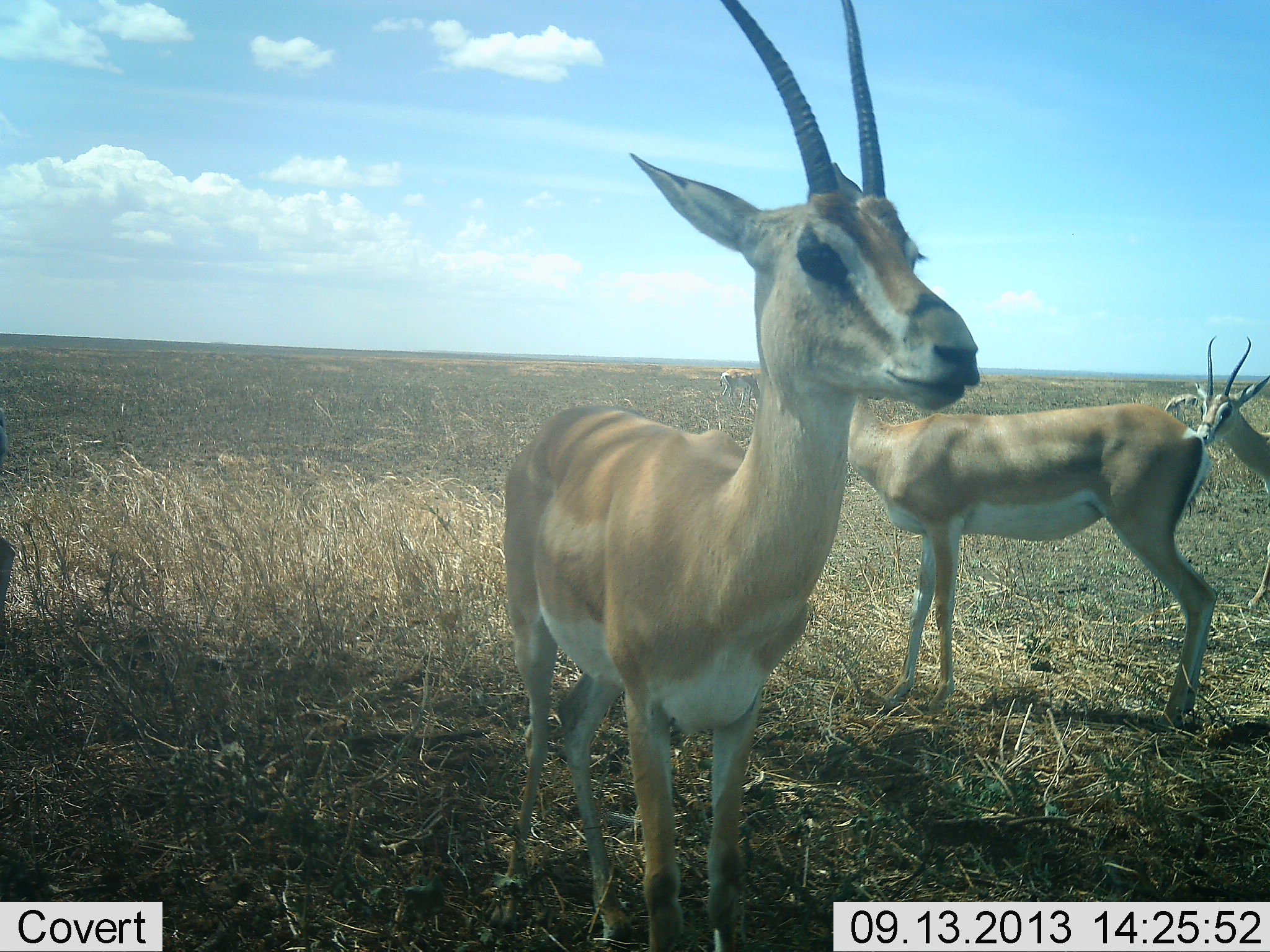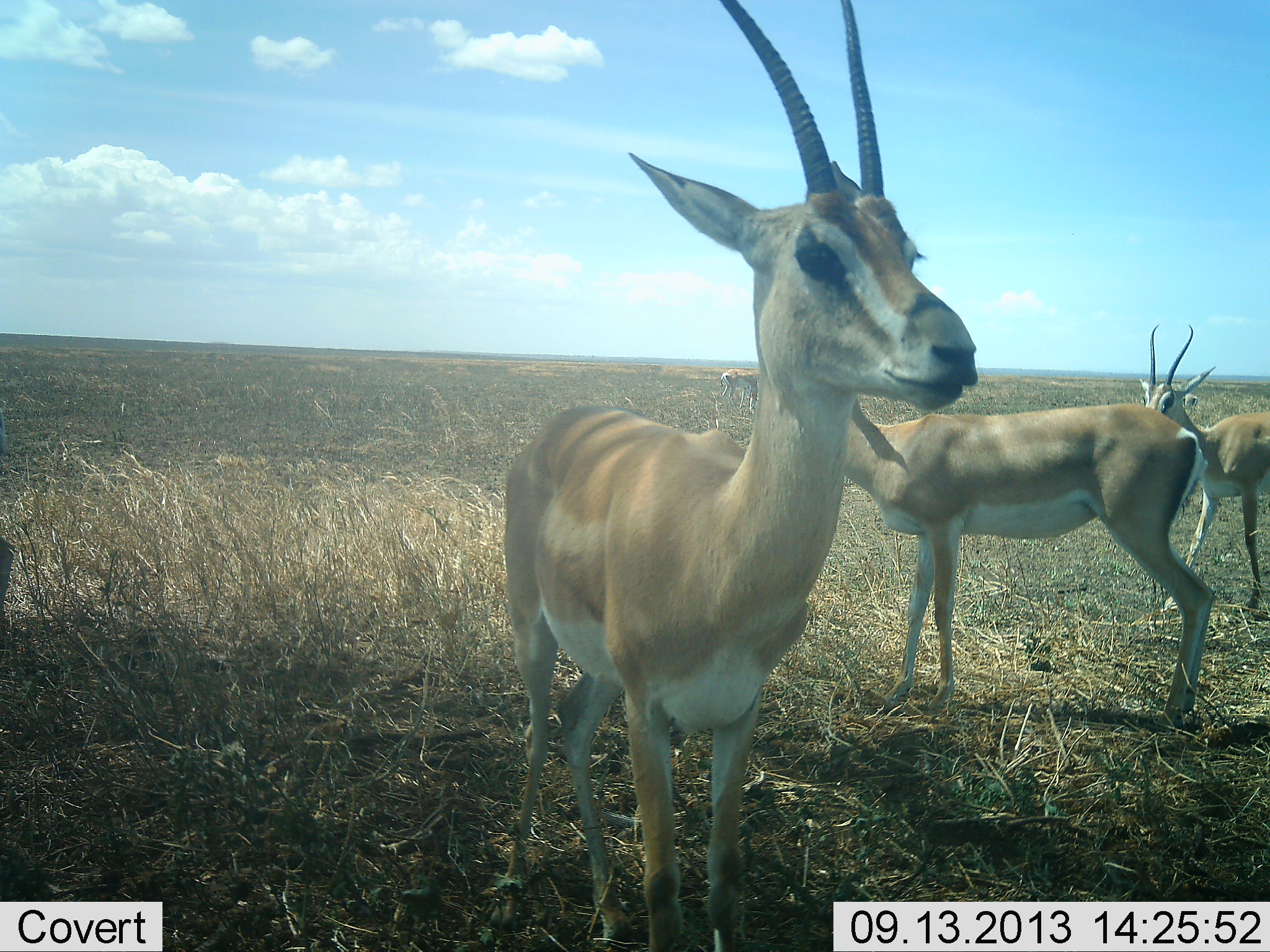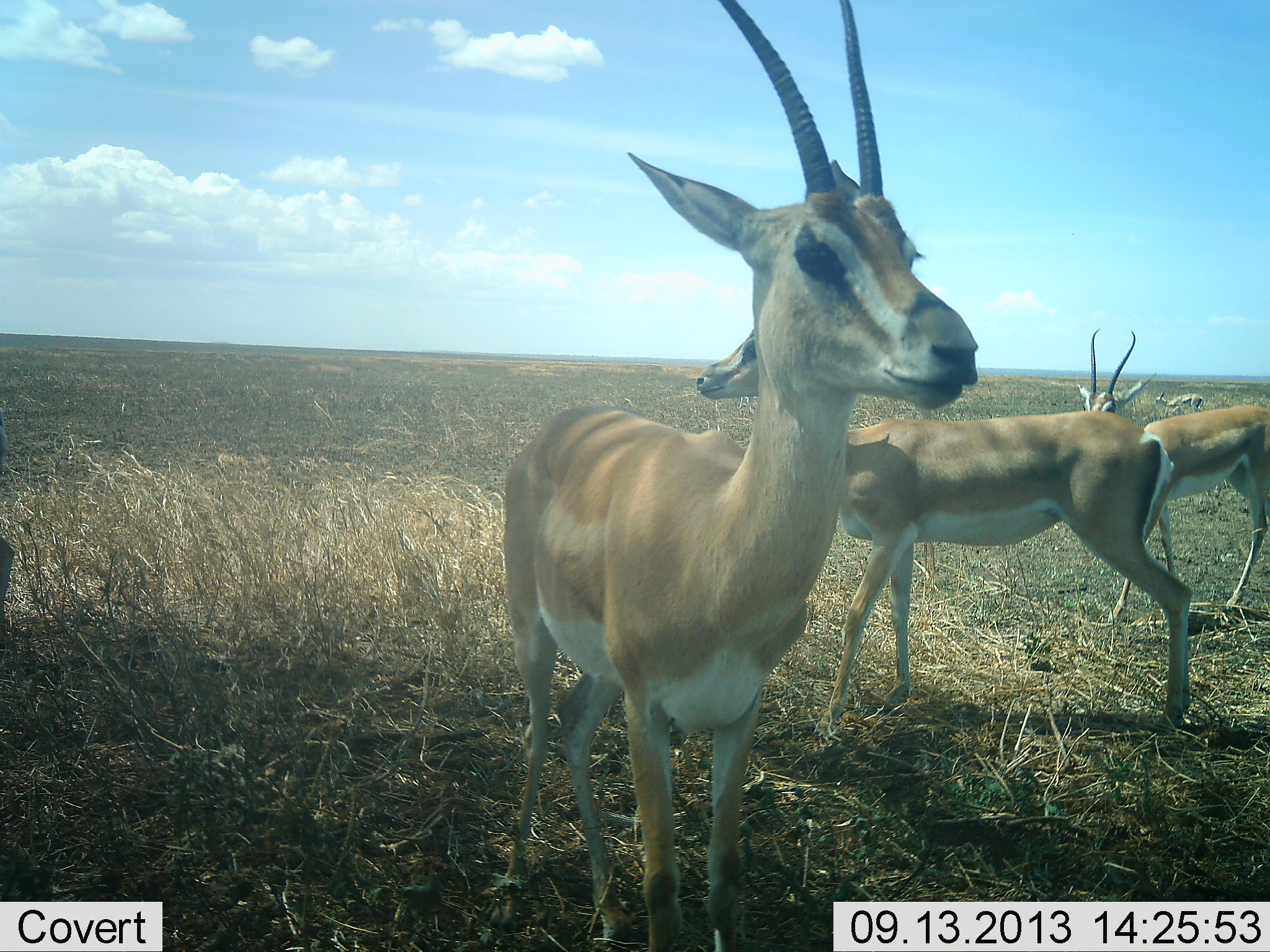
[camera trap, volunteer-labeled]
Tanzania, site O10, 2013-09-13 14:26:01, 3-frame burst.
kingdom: Animalia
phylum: Chordata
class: Mammalia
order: Artiodactyla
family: Bovidae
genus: Nanger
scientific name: Nanger granti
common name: grant's gazelle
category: gazellegrants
Gazellegrants (grant's gazelle) (Nanger granti), count 4. Behavior (volunteer vote fractions): standing 95%, resting 0%, moving 62%, interacting 10%. Young present (vote fraction): 0%. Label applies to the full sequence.